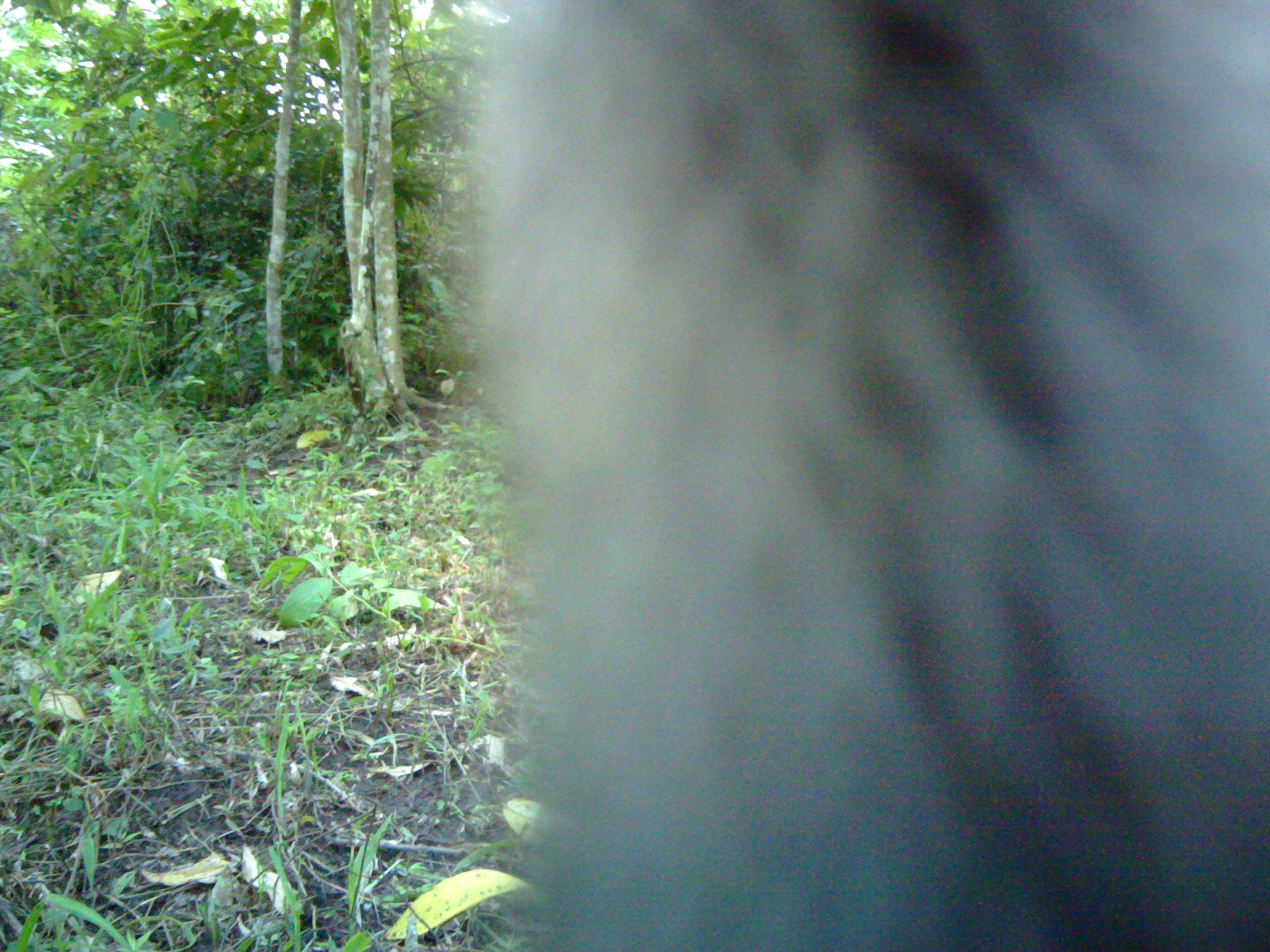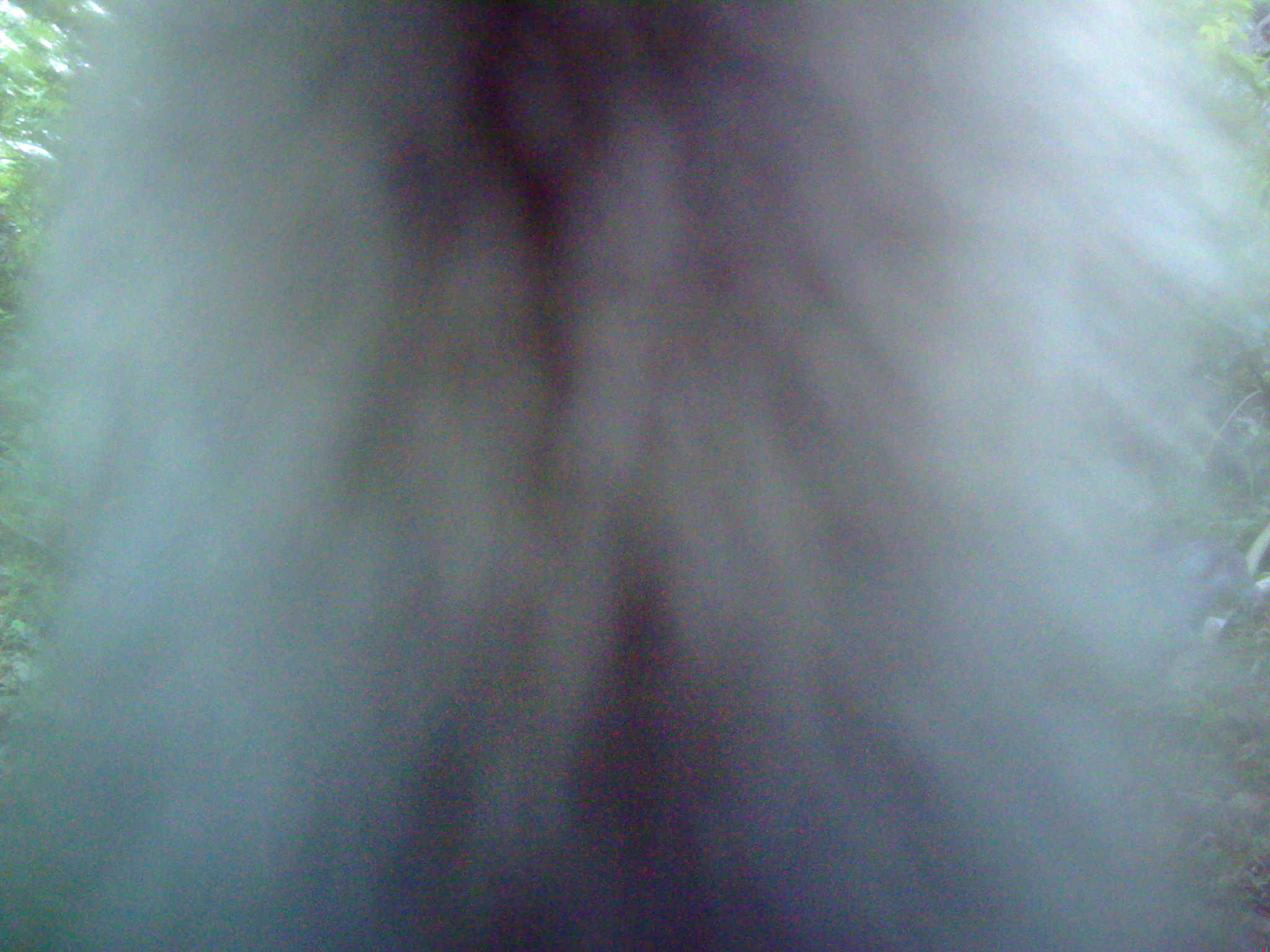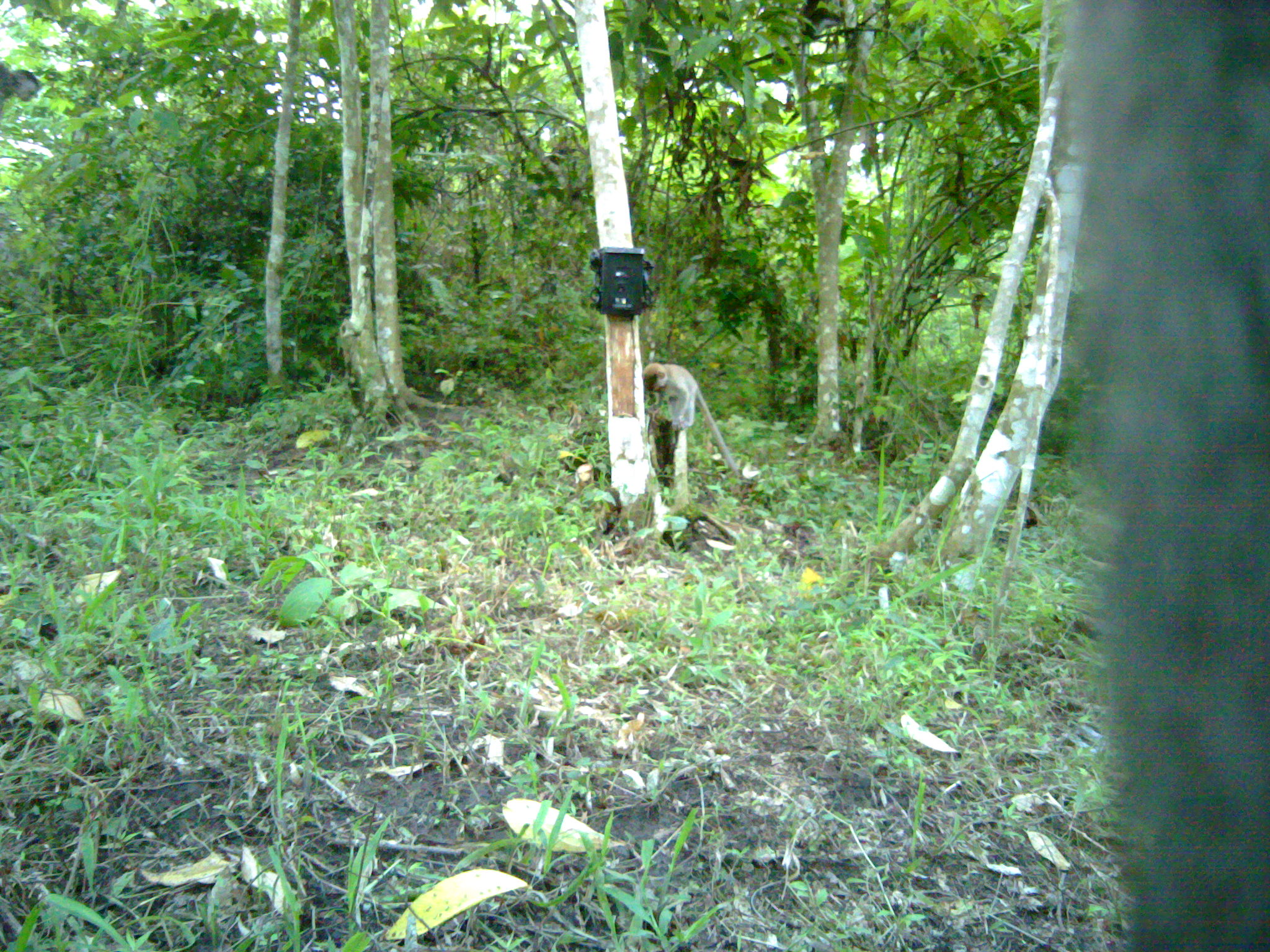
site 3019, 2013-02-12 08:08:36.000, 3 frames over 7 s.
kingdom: Animalia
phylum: Chordata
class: Mammalia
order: Primates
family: Cercopithecidae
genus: Macaca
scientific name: Macaca fascicularis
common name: crab-eating macaque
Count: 1.